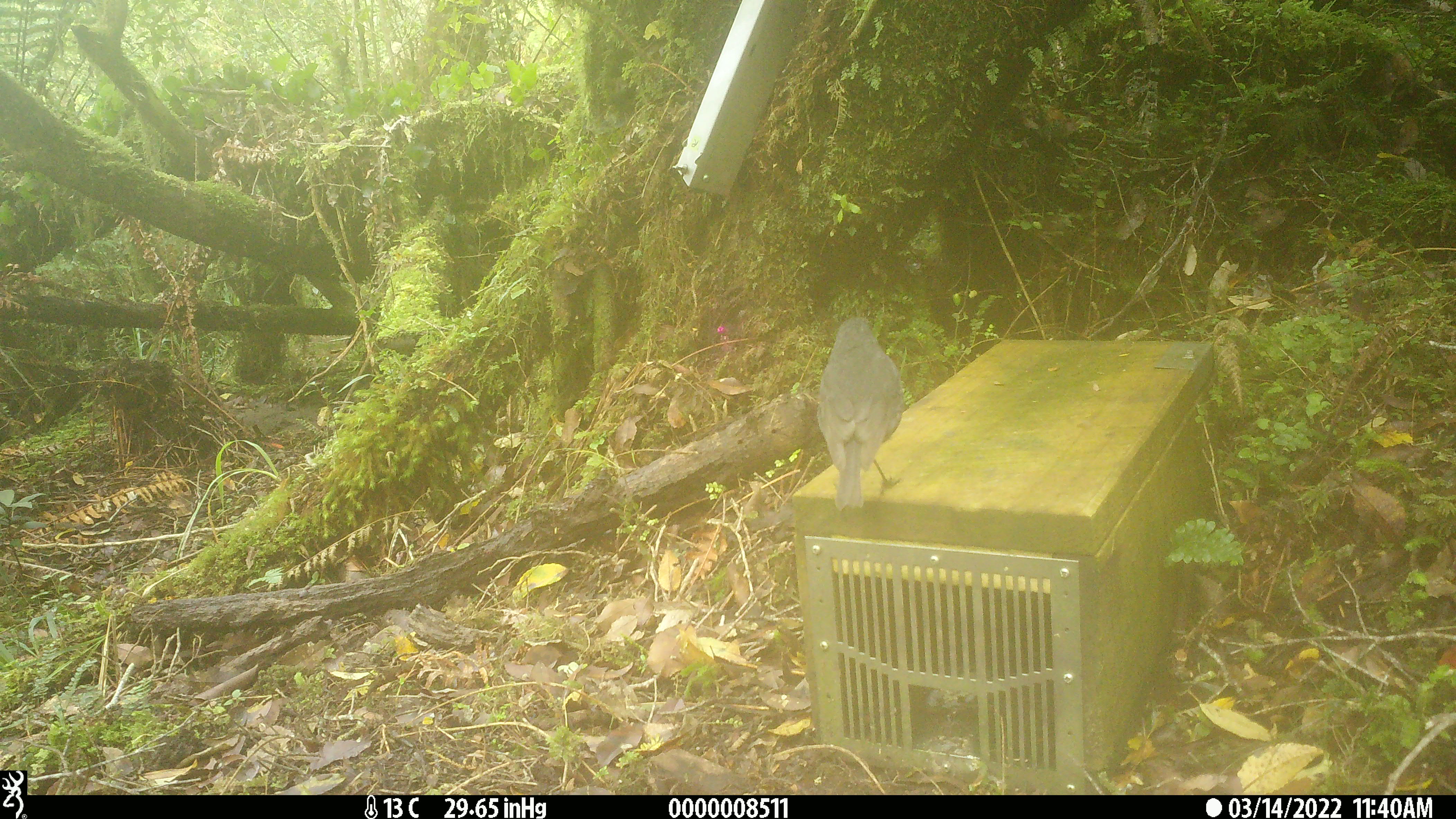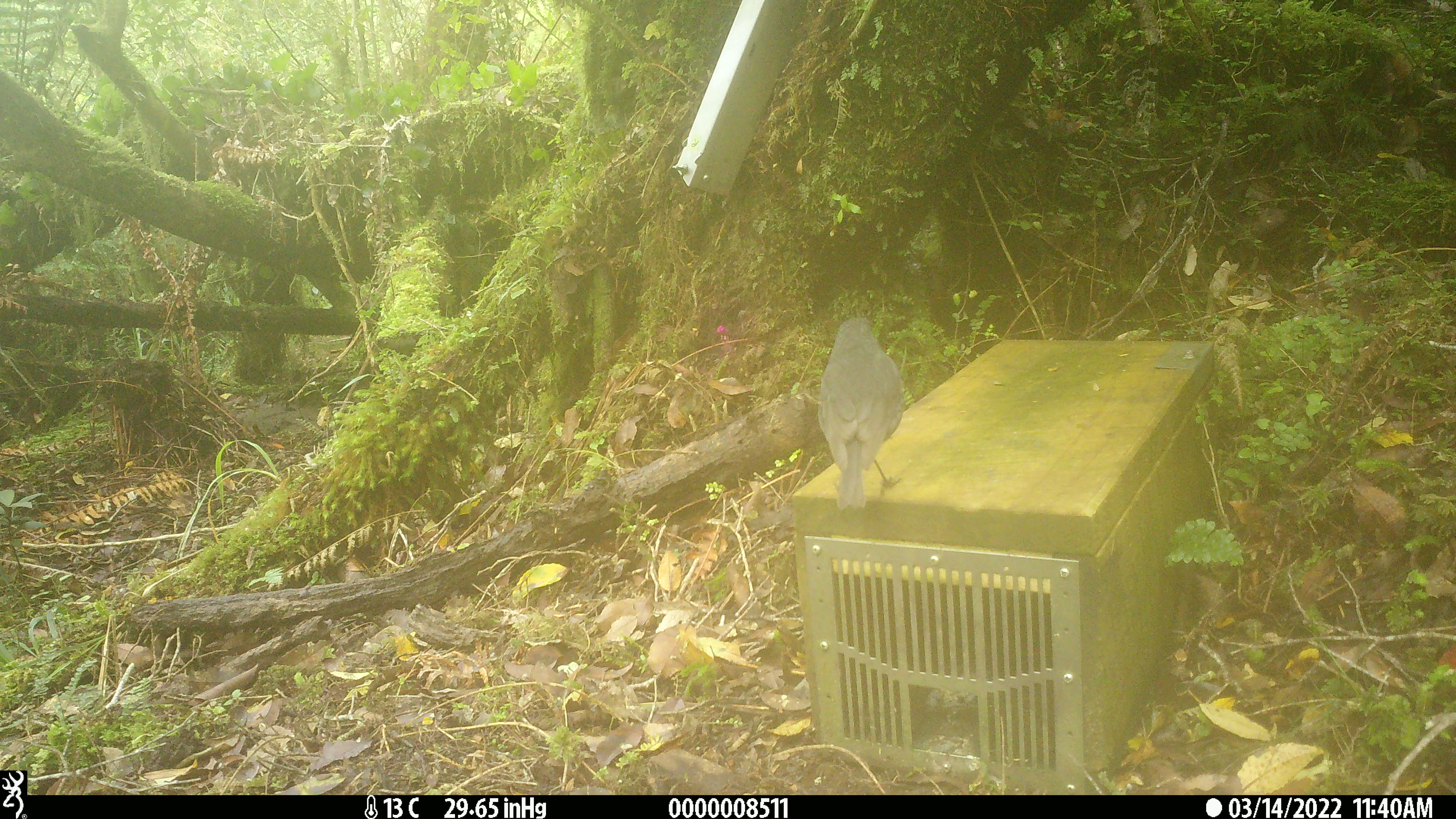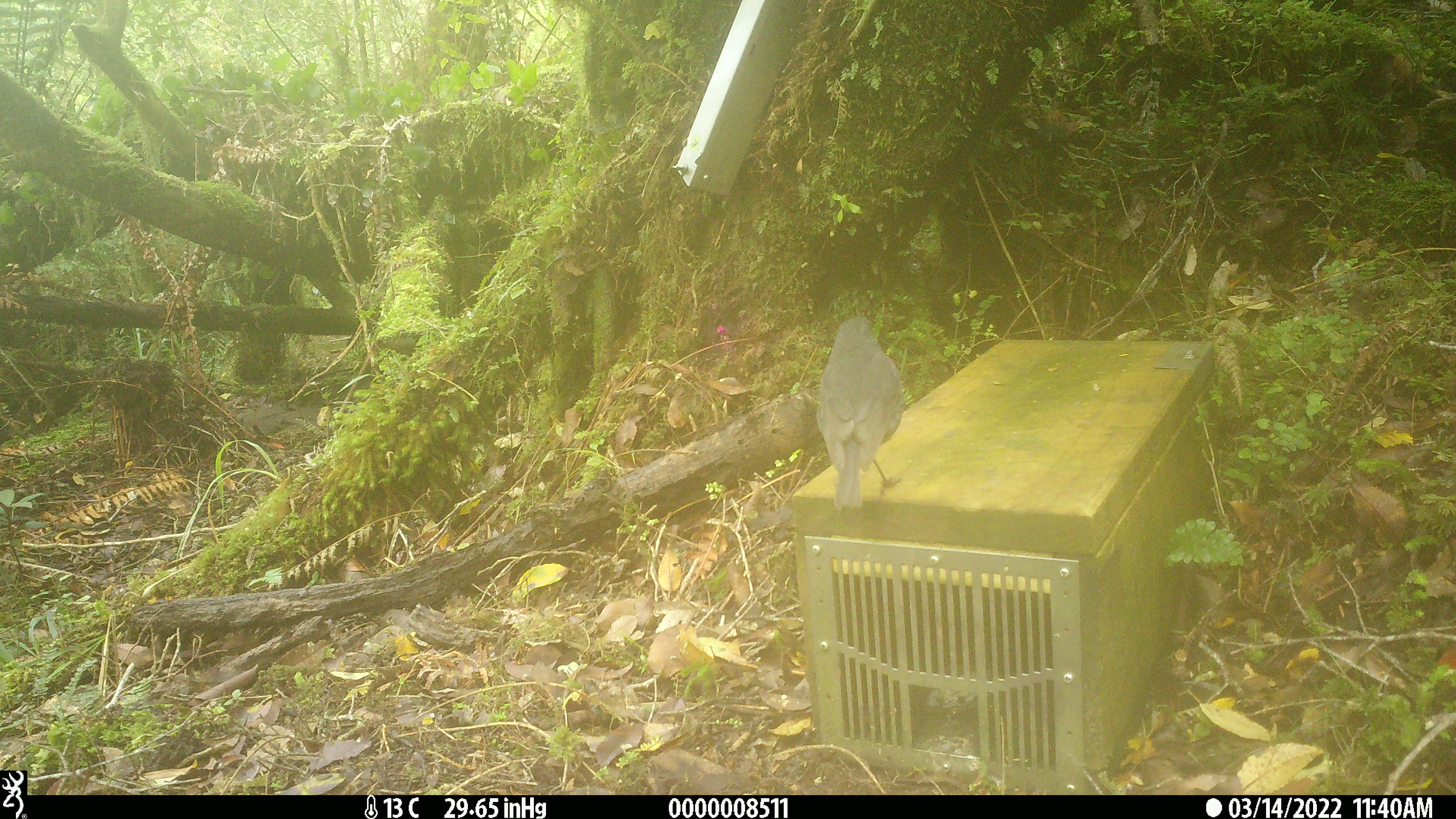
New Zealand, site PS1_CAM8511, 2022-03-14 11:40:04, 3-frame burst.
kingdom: Animalia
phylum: Chordata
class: Aves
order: Passeriformes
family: Petroicidae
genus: Petroica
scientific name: Petroica australis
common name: new zealand robin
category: robin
Robin (new zealand robin) (Petroica australis).